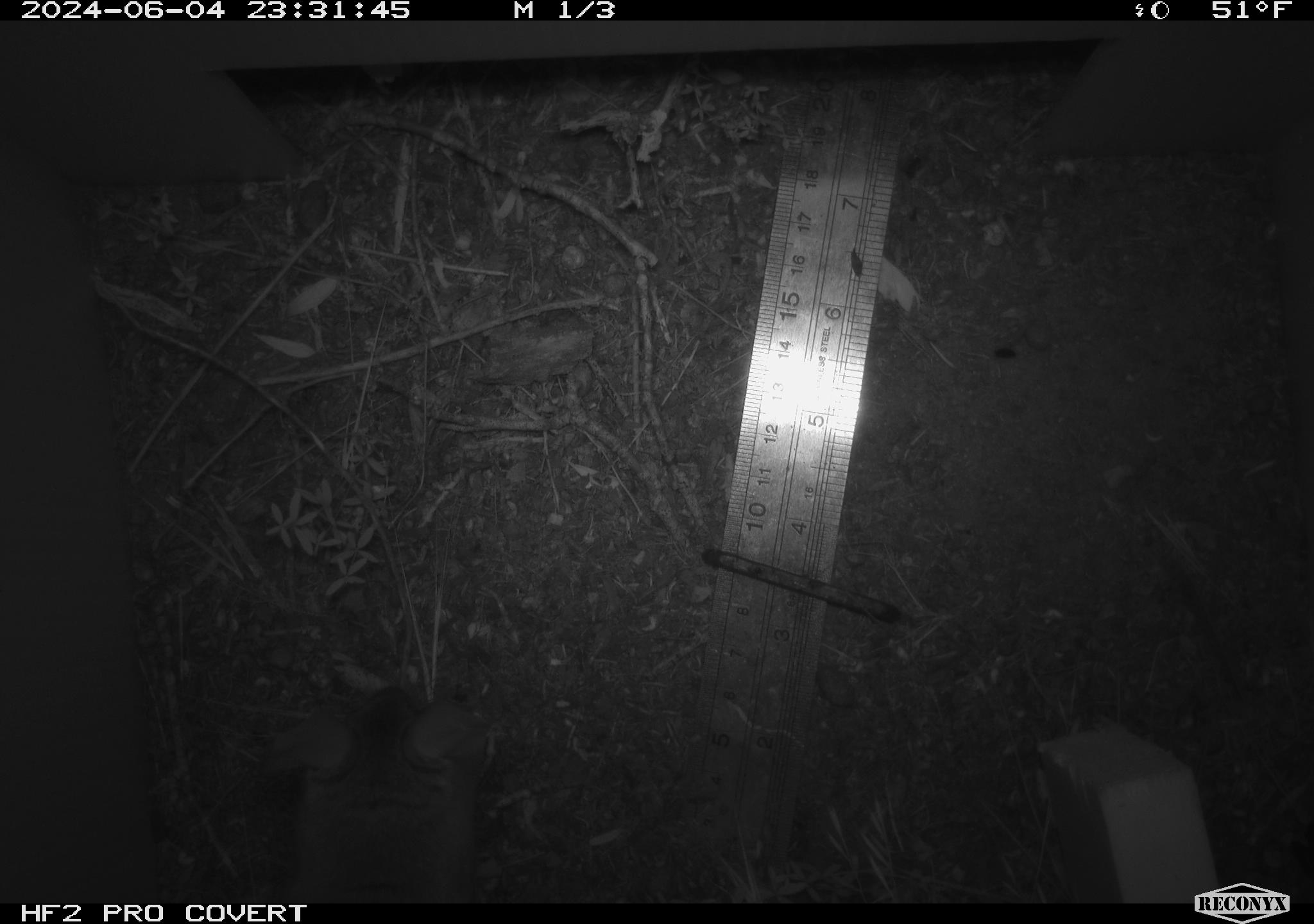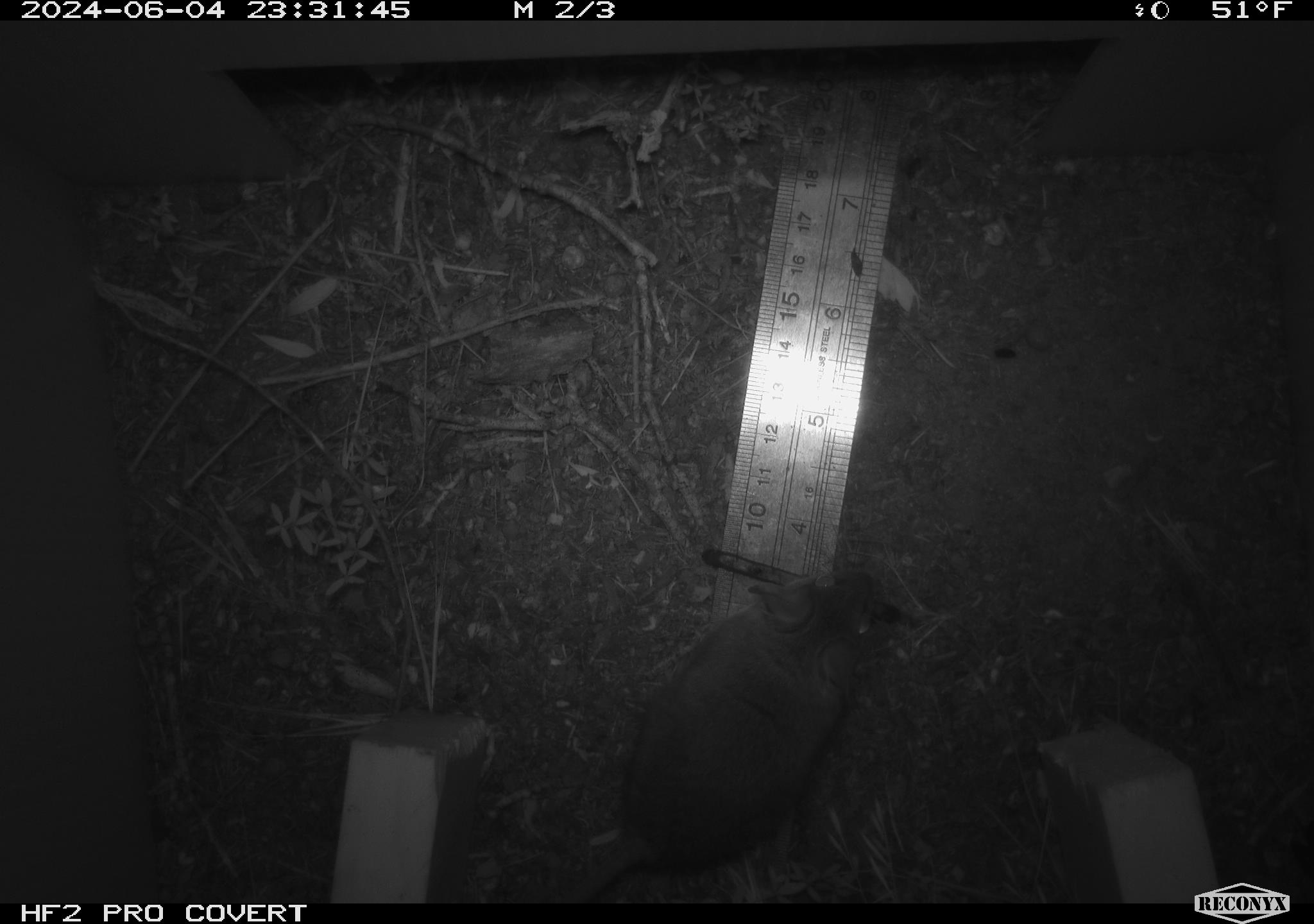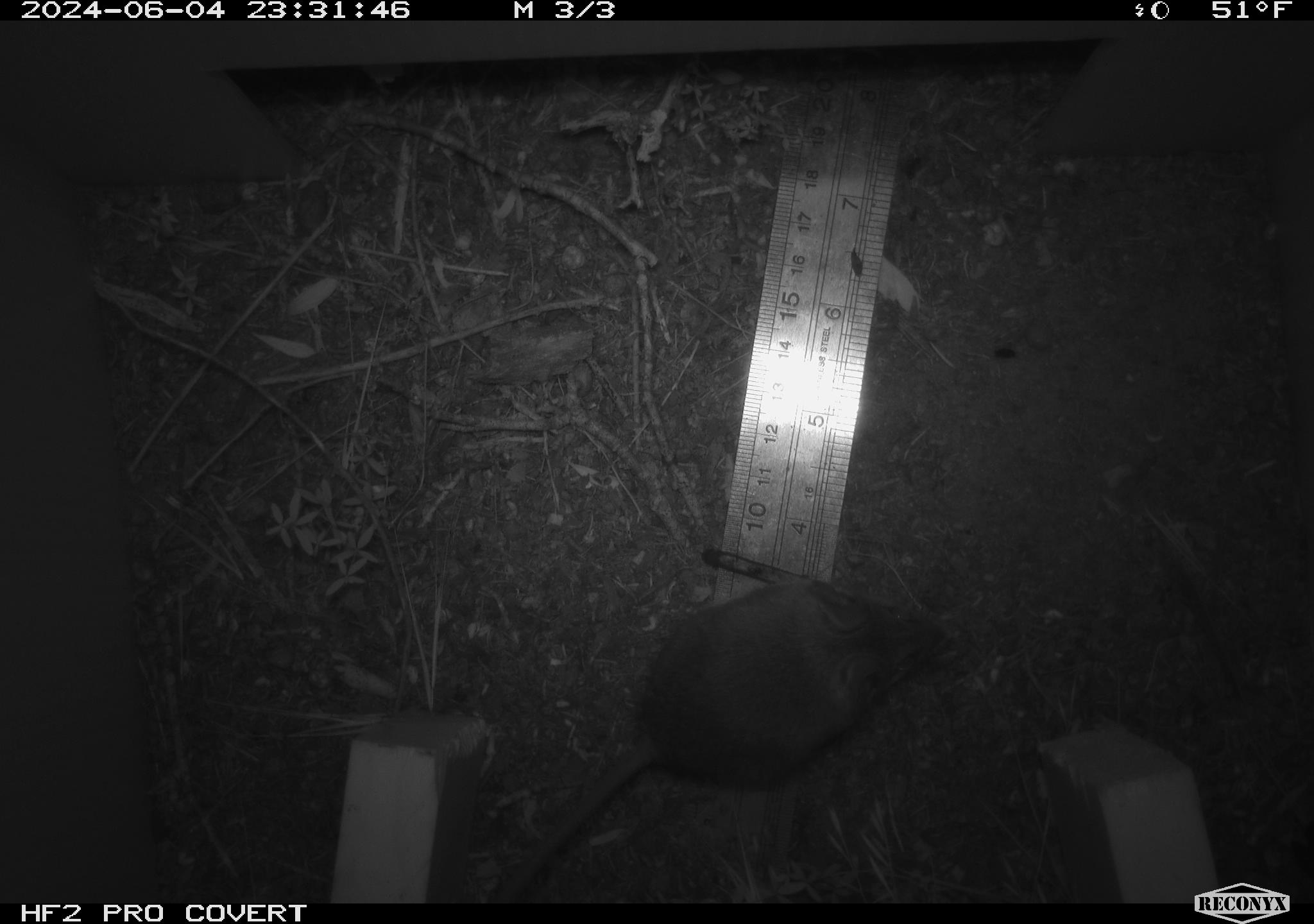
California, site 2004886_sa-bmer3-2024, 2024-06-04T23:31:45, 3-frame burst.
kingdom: Animalia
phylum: Chordata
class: Mammalia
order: Rodentia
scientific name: Rodentia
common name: mouse species